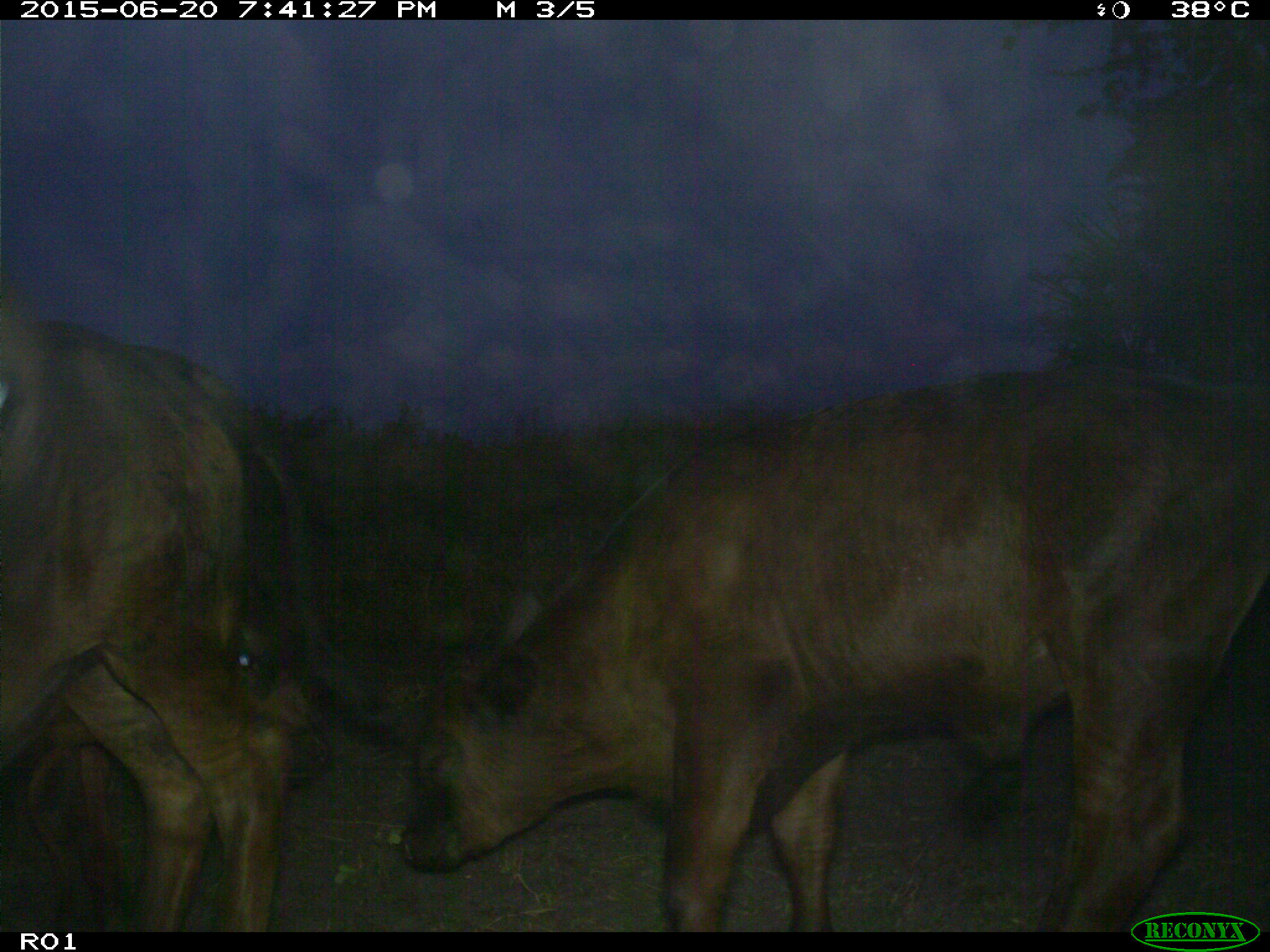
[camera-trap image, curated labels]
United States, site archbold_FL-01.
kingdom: Animalia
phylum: Chordata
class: Mammalia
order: Artiodactyla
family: Bovidae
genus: Bos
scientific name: Bos taurus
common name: domestic cow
Bos taurus (domestic cow).